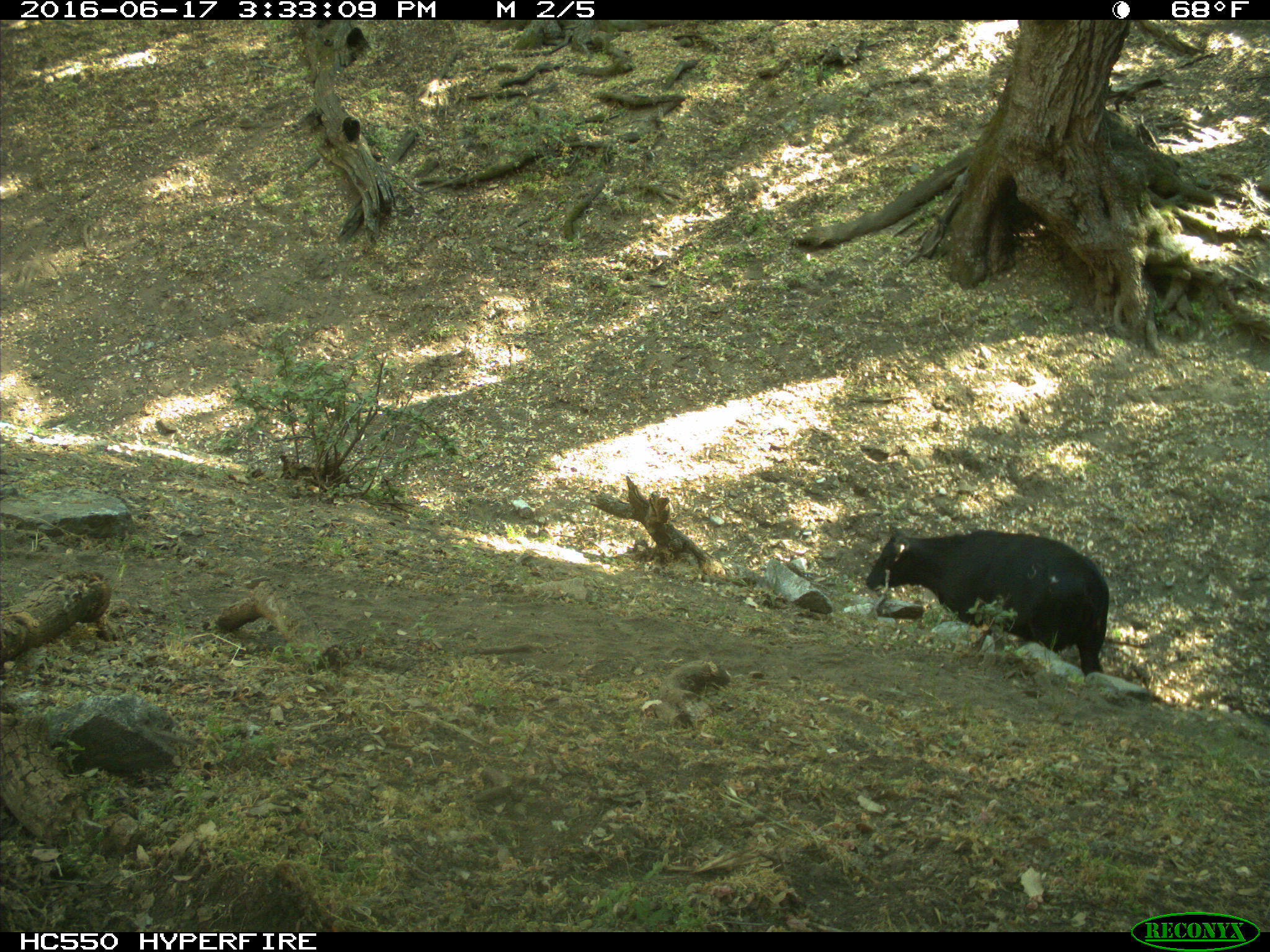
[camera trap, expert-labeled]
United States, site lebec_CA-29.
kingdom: Animalia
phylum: Chordata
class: Mammalia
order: Artiodactyla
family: Bovidae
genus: Bos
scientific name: Bos taurus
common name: domestic cow